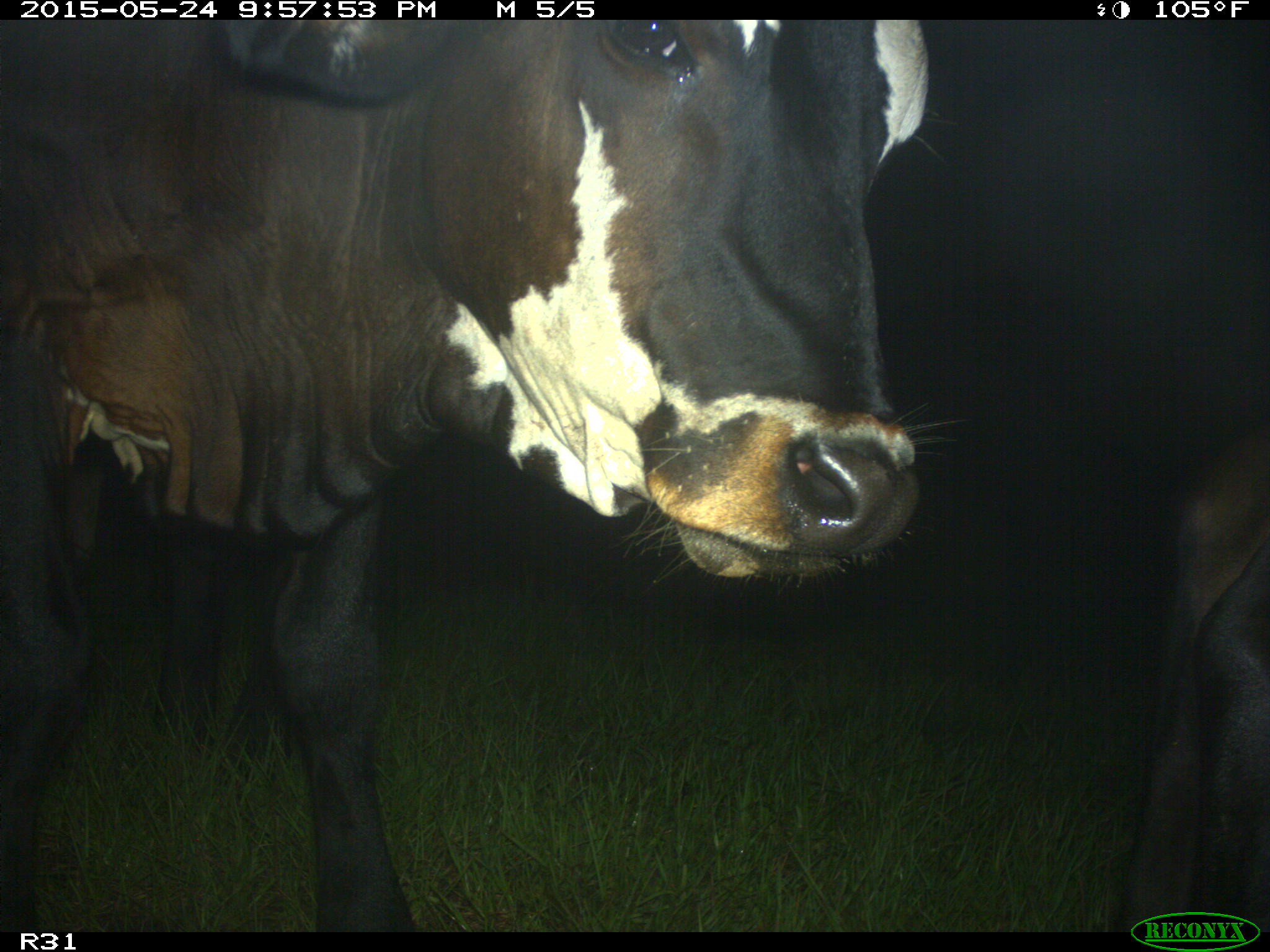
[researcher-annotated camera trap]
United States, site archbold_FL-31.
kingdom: Animalia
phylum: Chordata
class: Mammalia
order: Artiodactyla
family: Bovidae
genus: Bos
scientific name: Bos taurus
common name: domestic cow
Bos taurus (domestic cow).